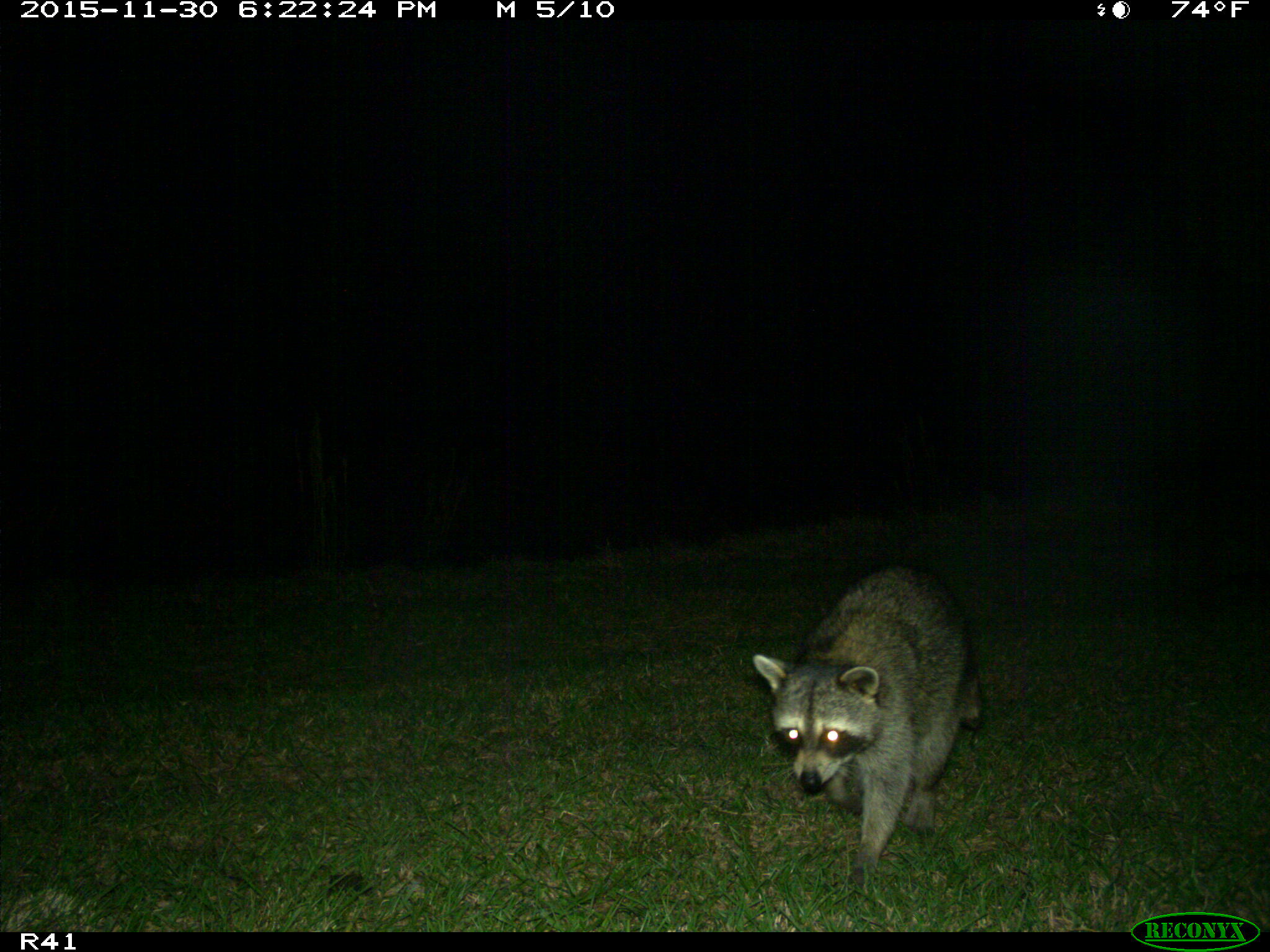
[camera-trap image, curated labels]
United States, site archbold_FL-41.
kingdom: Animalia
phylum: Chordata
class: Mammalia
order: Carnivora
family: Procyonidae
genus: Procyon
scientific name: Procyon lotor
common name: common raccoon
Procyon lotor (common raccoon).